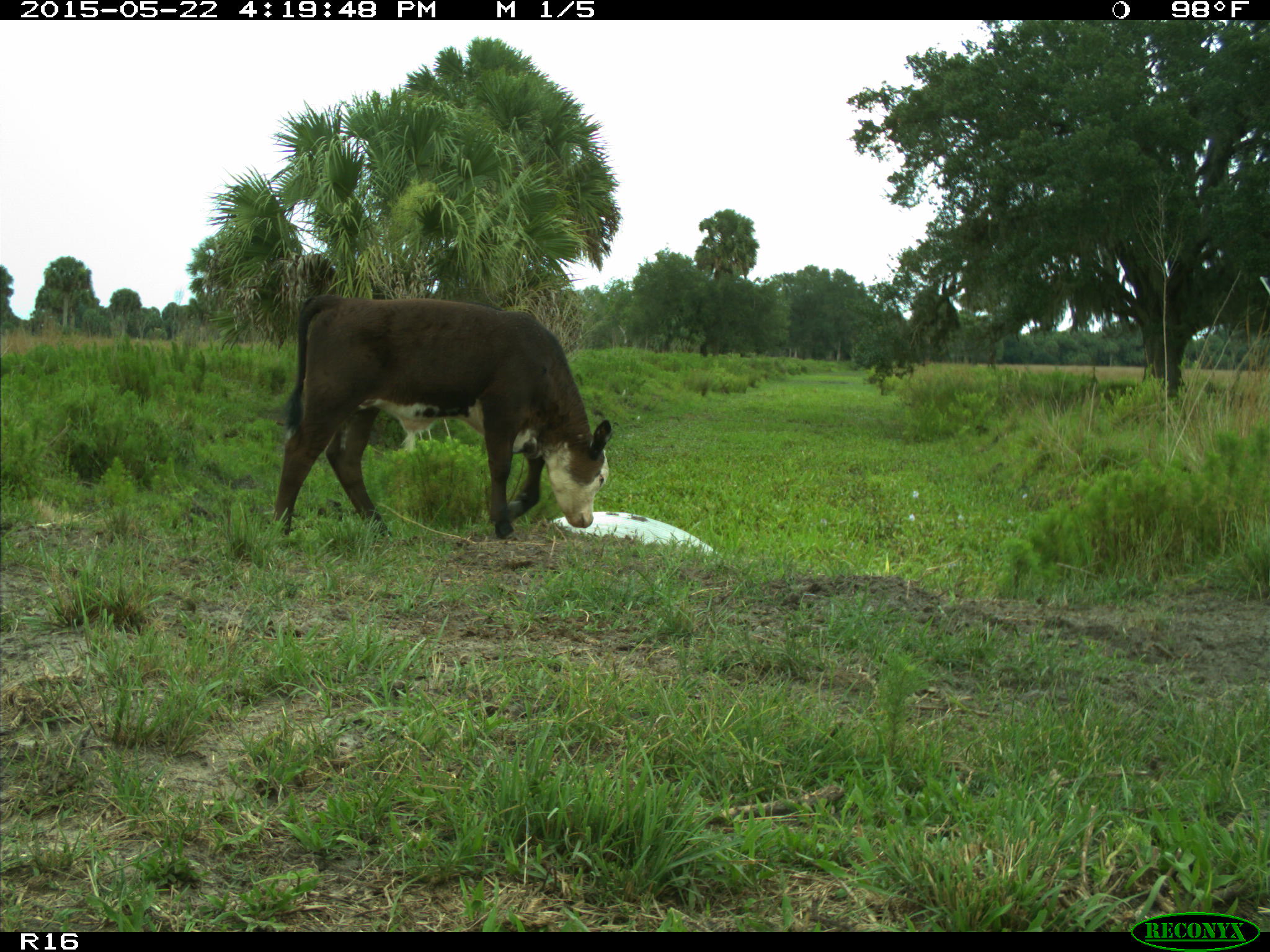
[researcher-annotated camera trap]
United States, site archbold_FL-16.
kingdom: Animalia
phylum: Chordata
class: Mammalia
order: Artiodactyla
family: Bovidae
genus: Bos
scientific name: Bos taurus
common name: domestic cow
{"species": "Bos taurus (domestic cow)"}